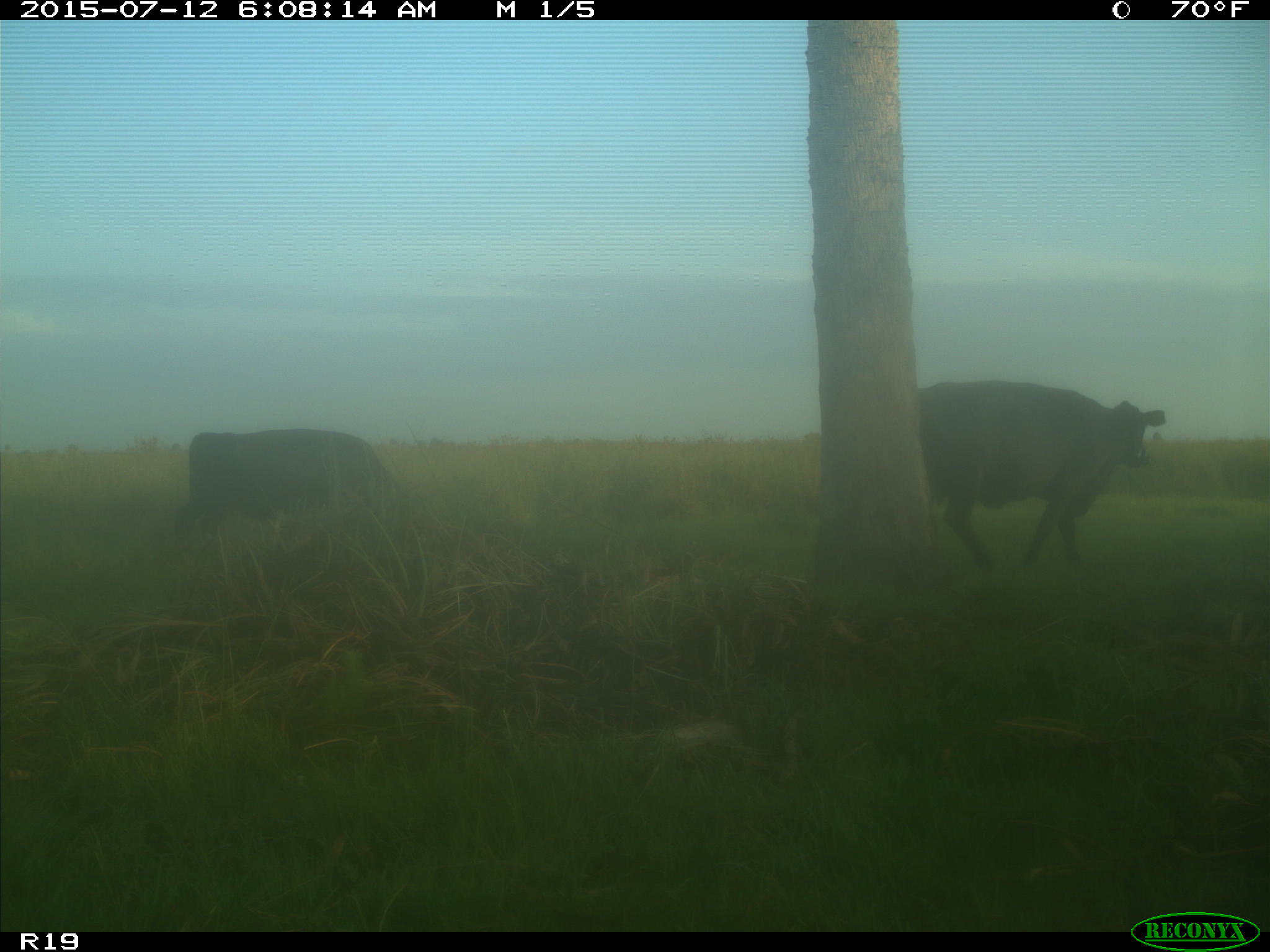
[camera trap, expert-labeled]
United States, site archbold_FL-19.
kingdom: Animalia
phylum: Chordata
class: Mammalia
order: Artiodactyla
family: Bovidae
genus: Bos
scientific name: Bos taurus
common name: domestic cow